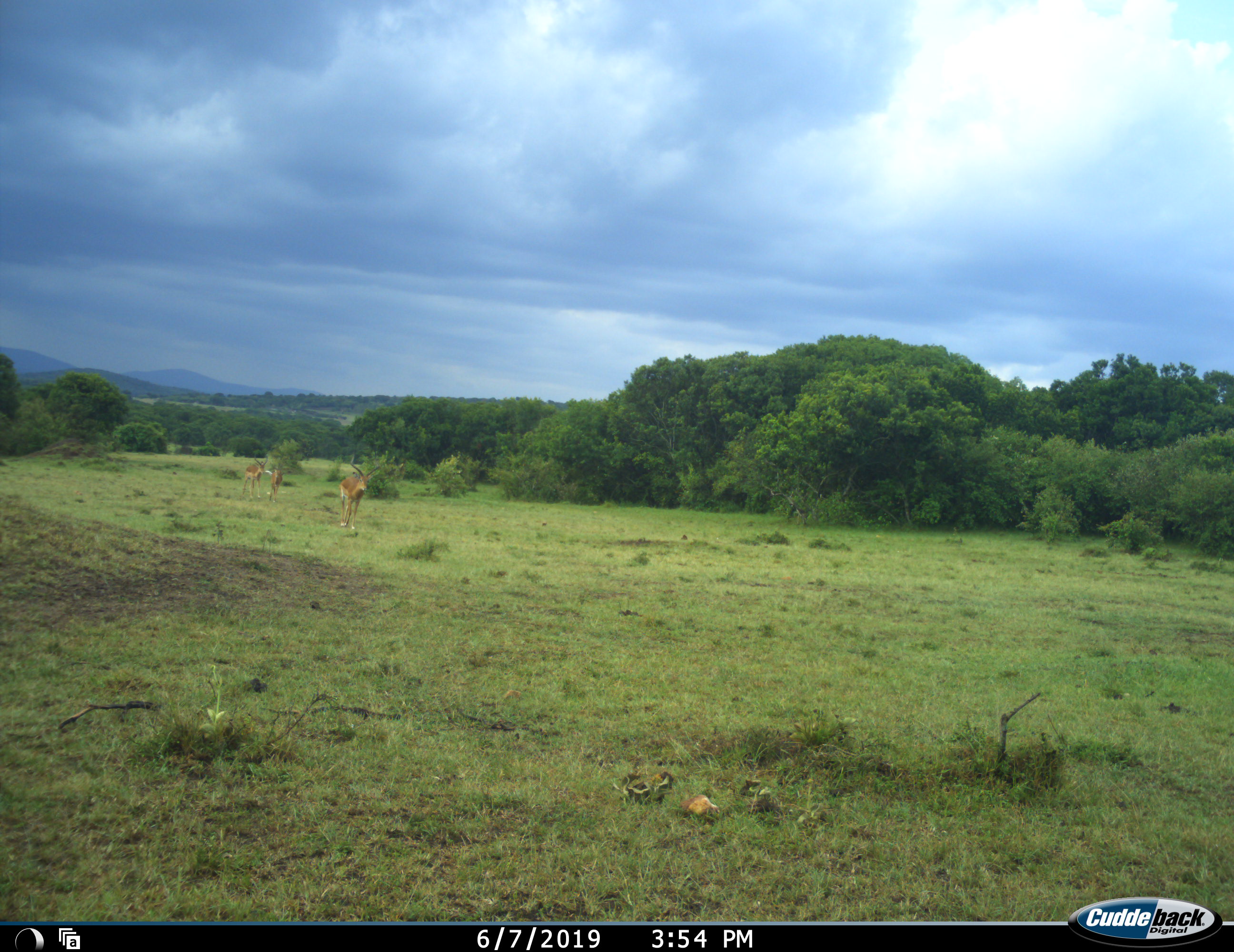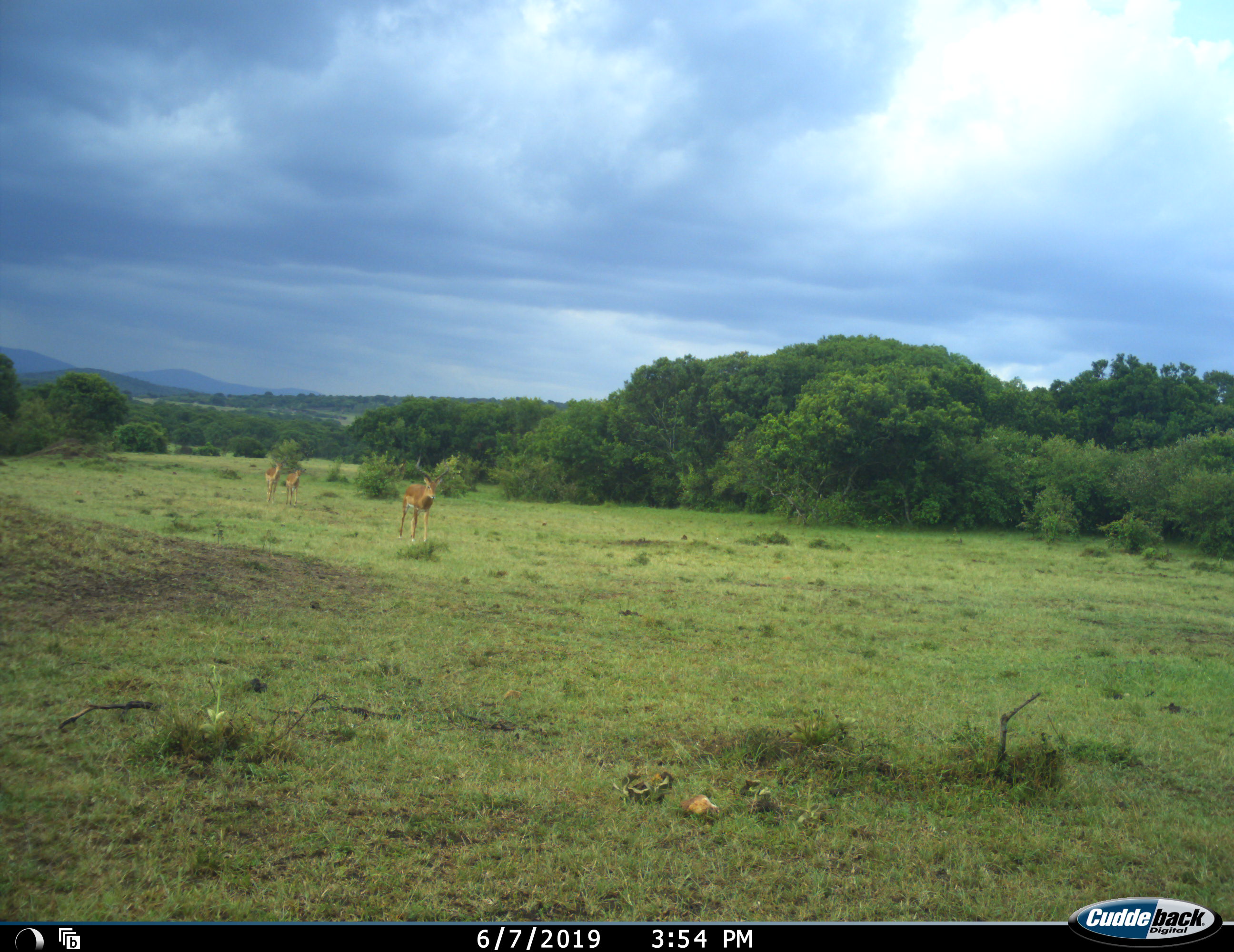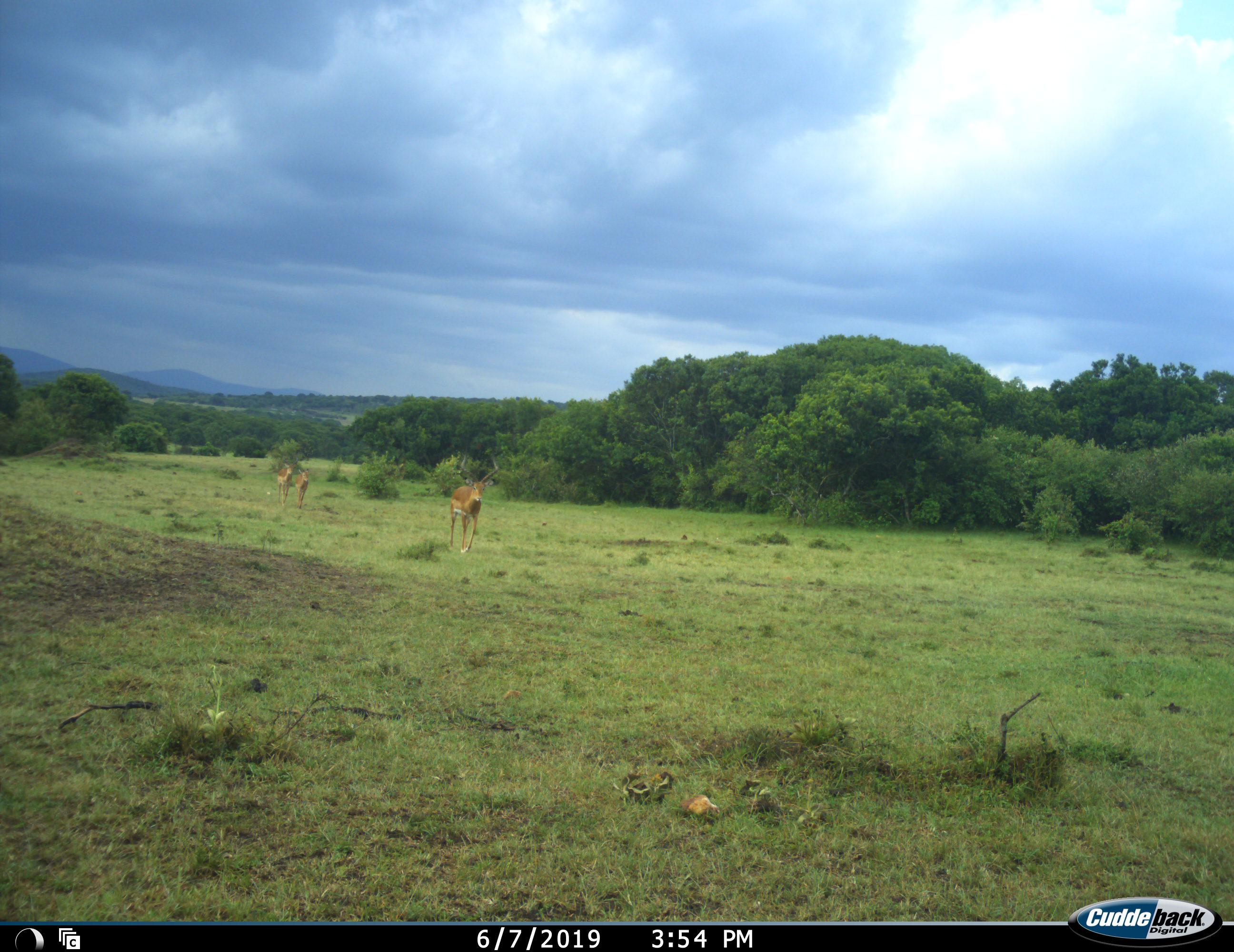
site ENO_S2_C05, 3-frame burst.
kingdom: Animalia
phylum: Chordata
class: Mammalia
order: Artiodactyla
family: Bovidae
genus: Aepyceros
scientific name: Aepyceros melampus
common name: impala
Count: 3.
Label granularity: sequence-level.